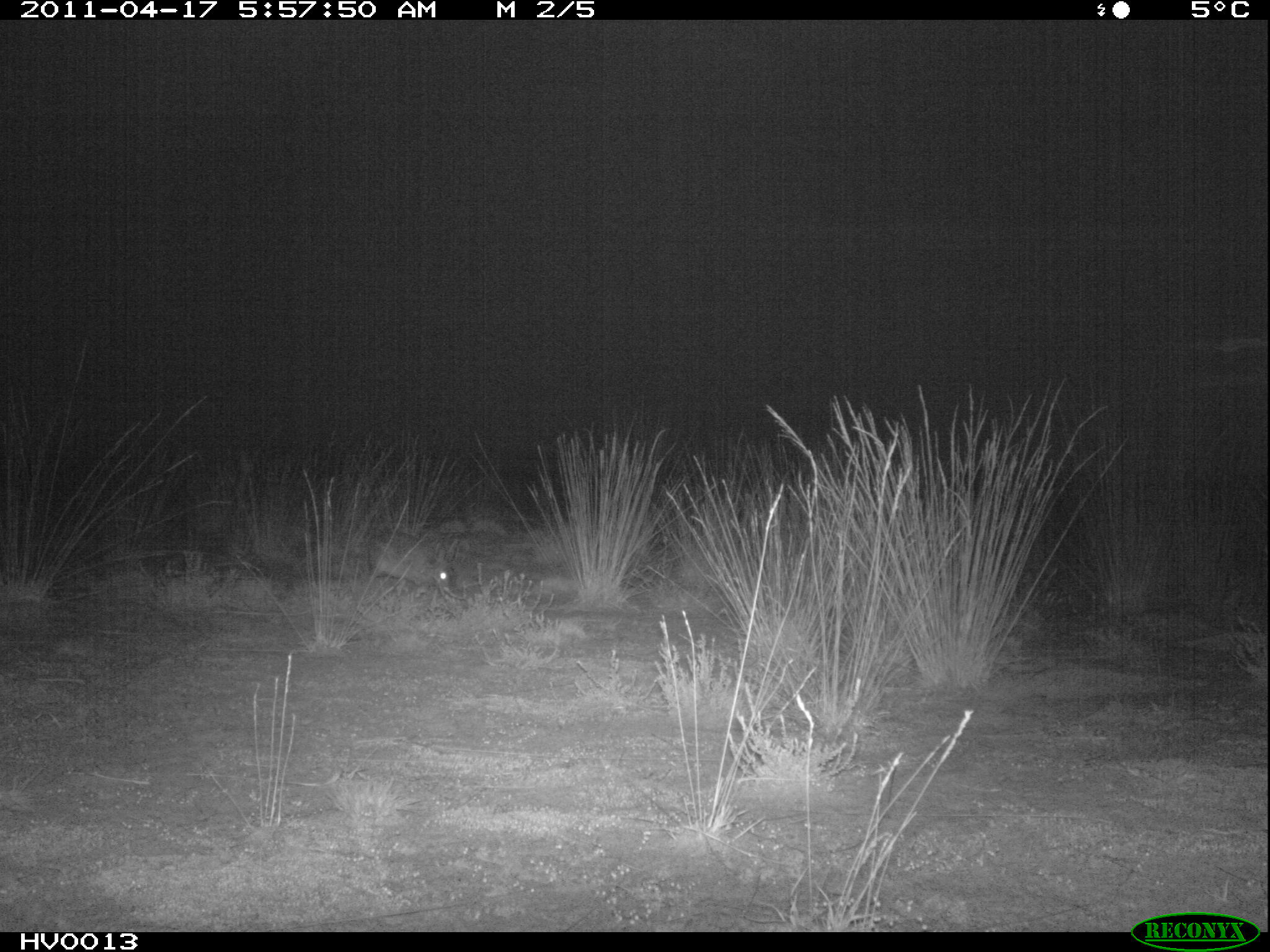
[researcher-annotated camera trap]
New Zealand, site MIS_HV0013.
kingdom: Animalia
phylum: Chordata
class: Mammalia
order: Lagomorpha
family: Leporidae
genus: Lepus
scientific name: Lepus europaeus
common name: brown hare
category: hare